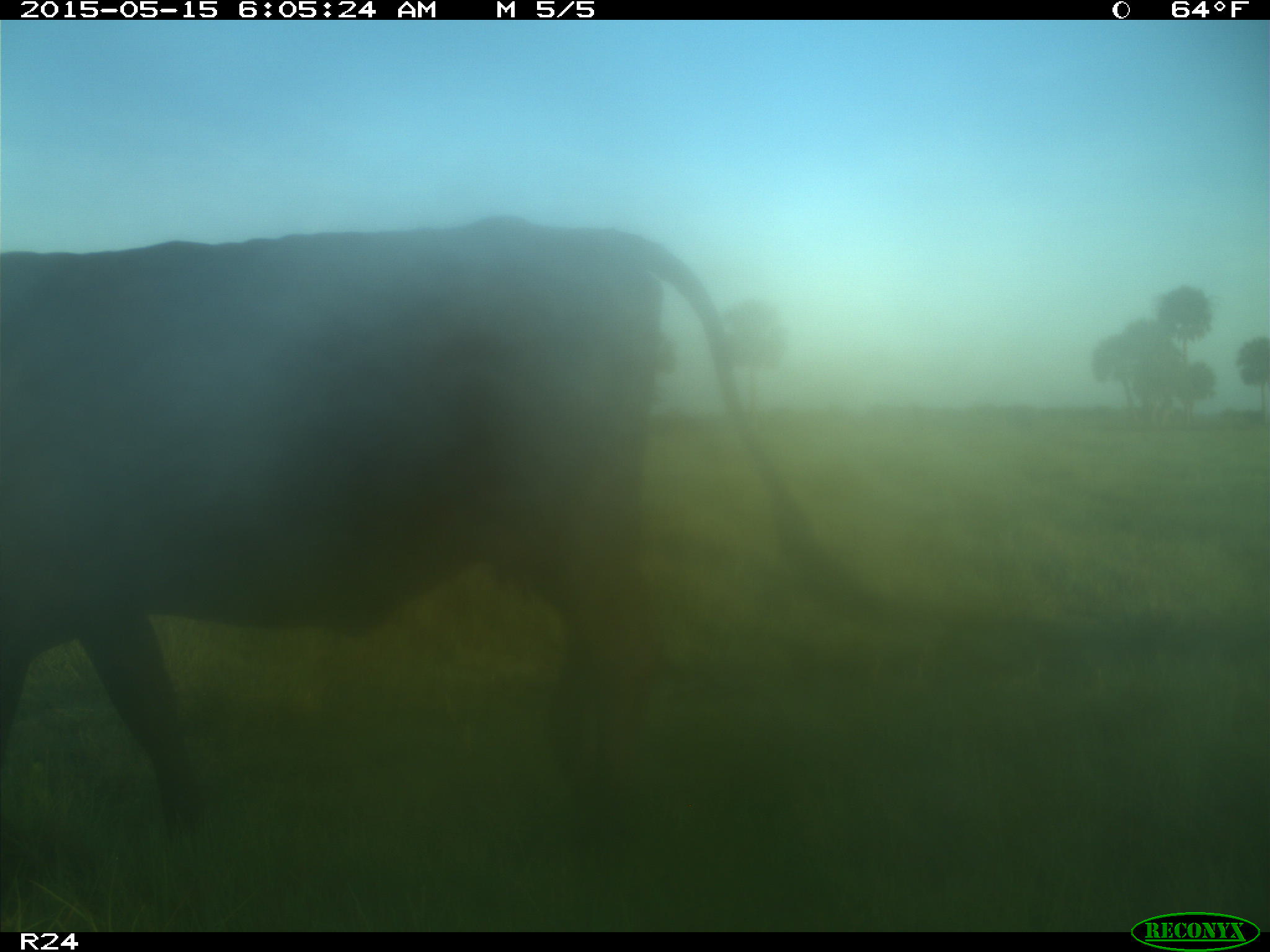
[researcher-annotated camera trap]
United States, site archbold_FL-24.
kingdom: Animalia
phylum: Chordata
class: Mammalia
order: Artiodactyla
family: Bovidae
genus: Bos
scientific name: Bos taurus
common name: domestic cow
Bos taurus (domestic cow).